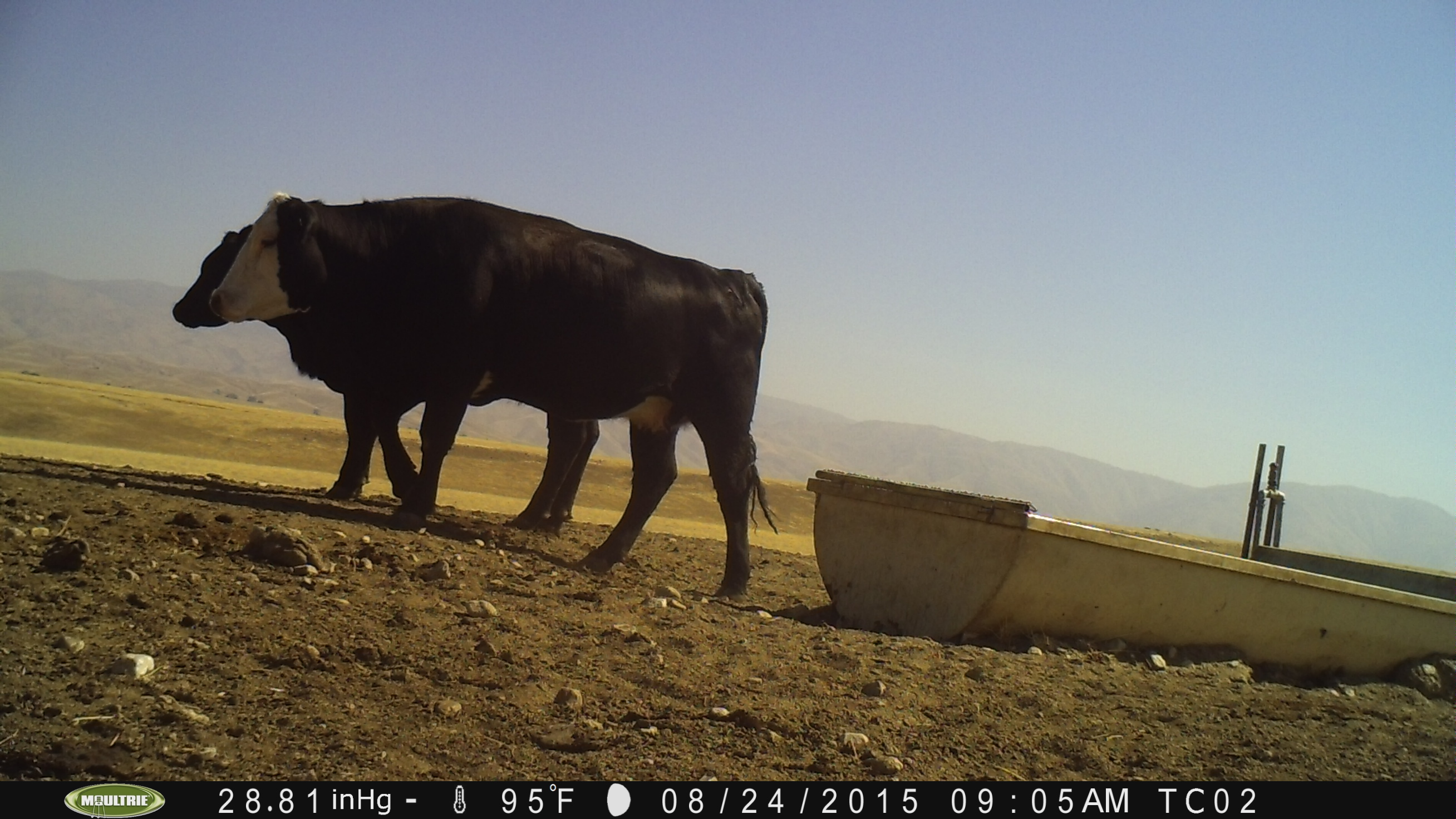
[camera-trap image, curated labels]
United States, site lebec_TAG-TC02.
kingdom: Animalia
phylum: Chordata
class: Mammalia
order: Artiodactyla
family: Bovidae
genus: Bos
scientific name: Bos taurus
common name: domestic cow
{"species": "Bos taurus (domestic cow)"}